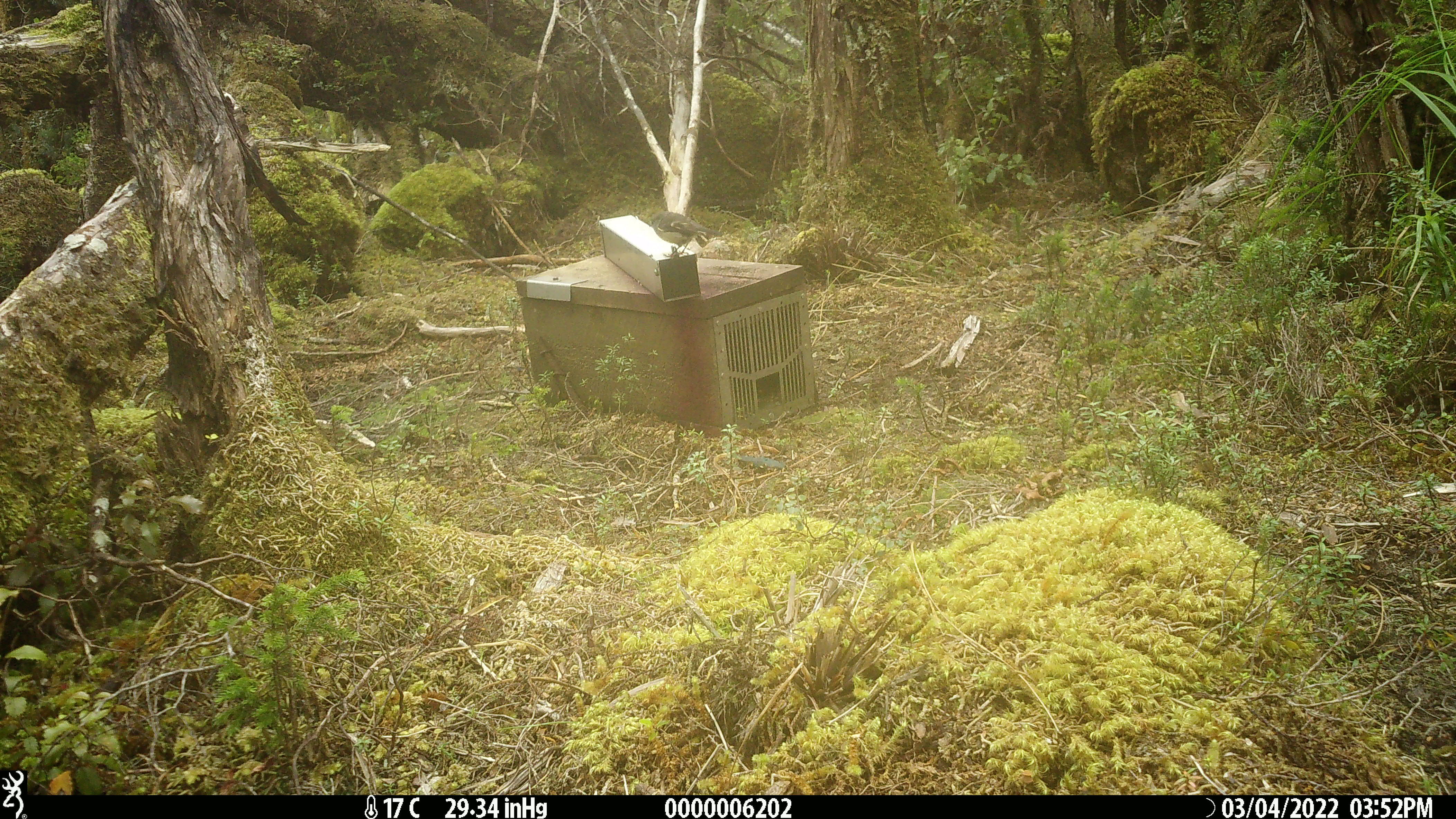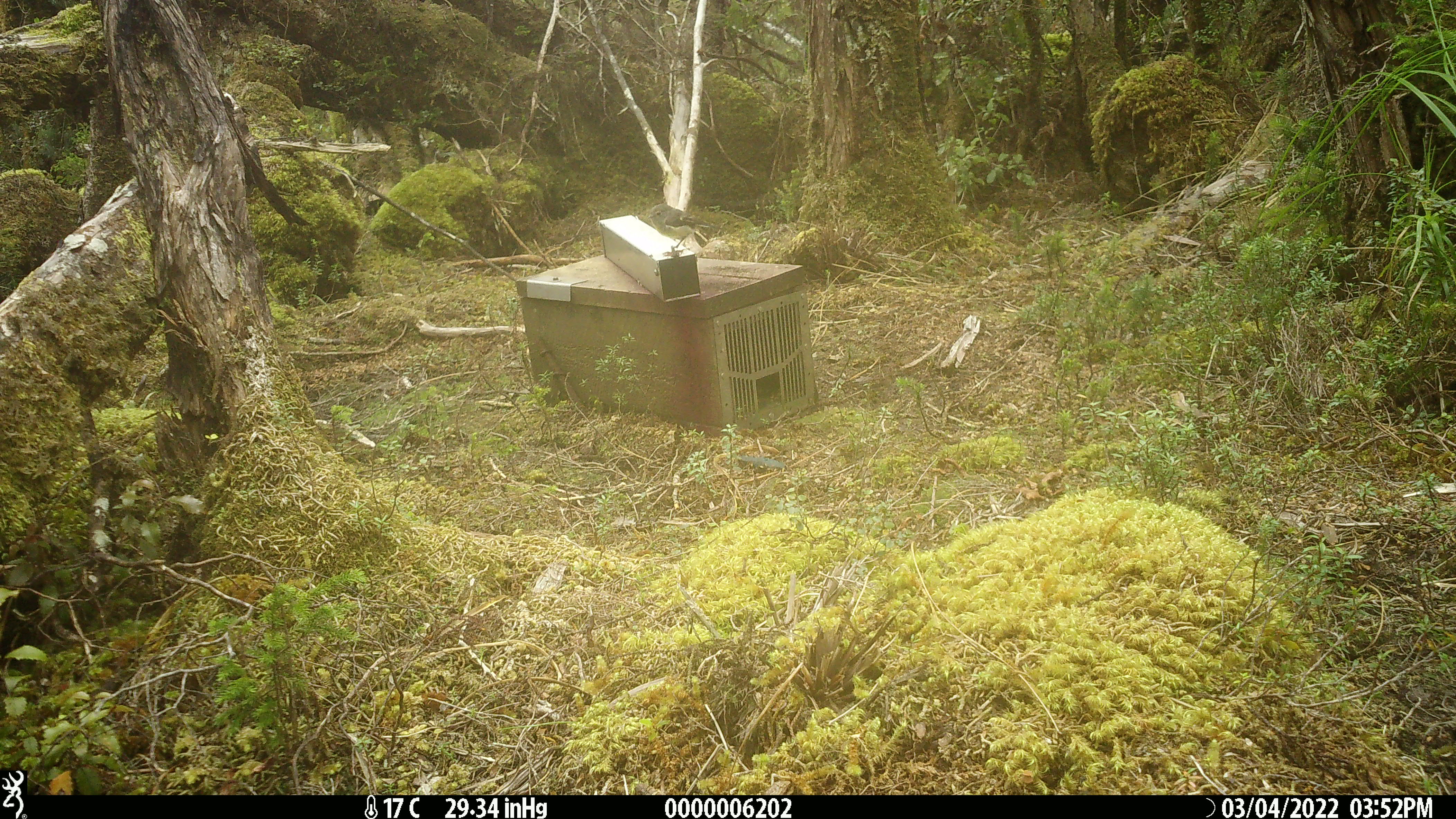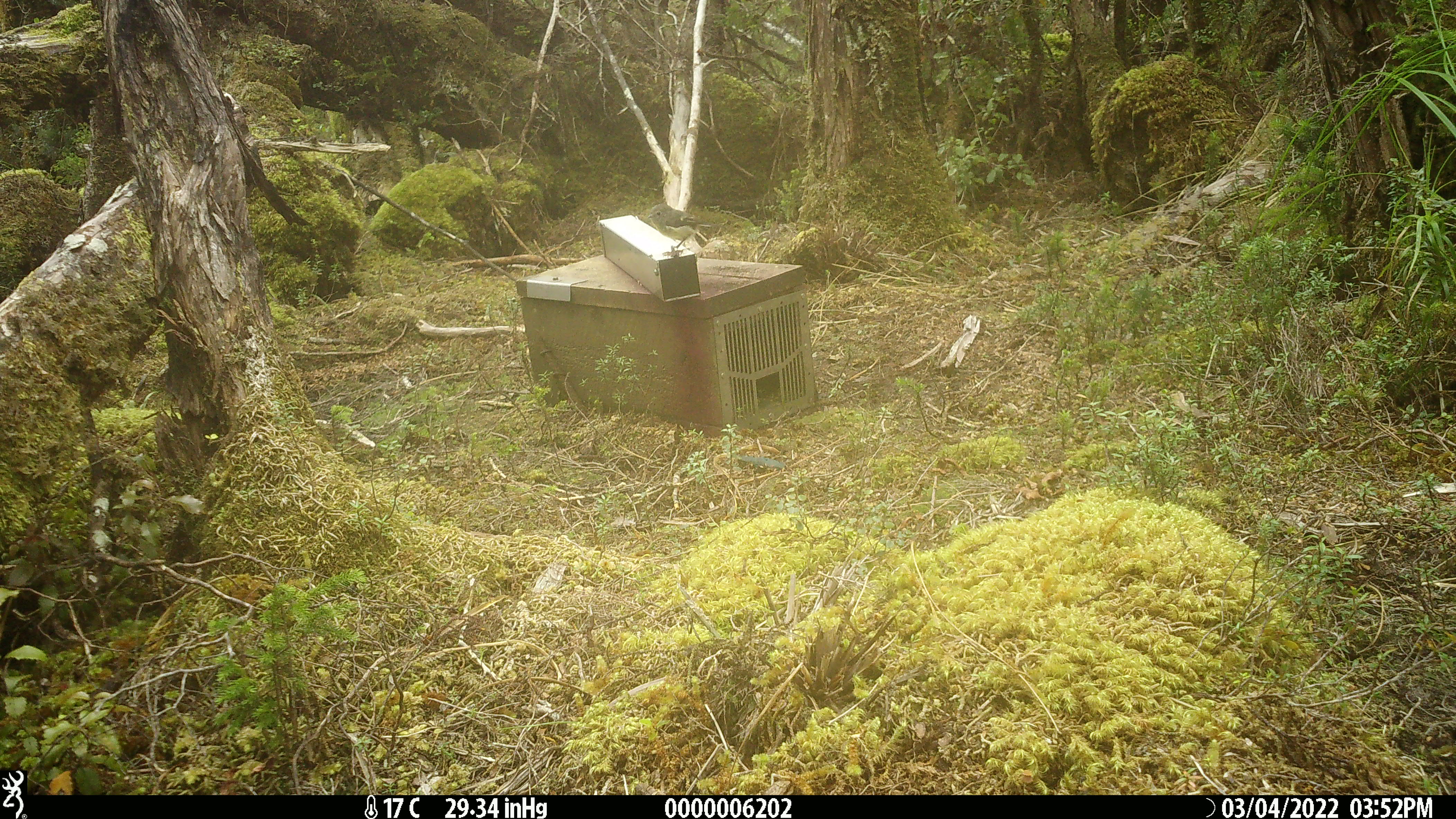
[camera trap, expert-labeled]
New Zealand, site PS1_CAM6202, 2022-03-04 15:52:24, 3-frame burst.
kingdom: Animalia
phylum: Chordata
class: Aves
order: Passeriformes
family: Petroicidae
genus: Petroica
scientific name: Petroica macrocephala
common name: tomtit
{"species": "tomtit (Petroica macrocephala)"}